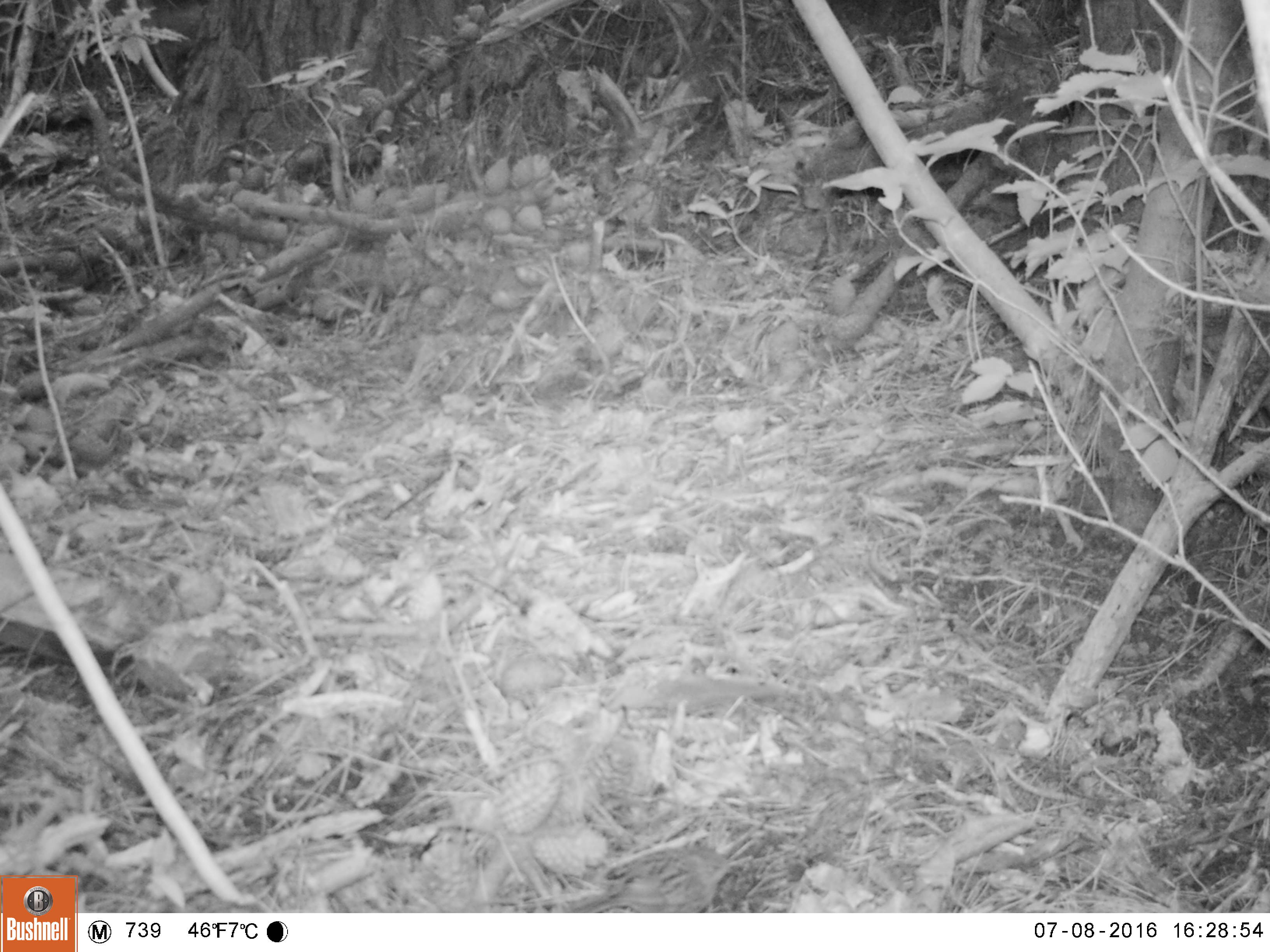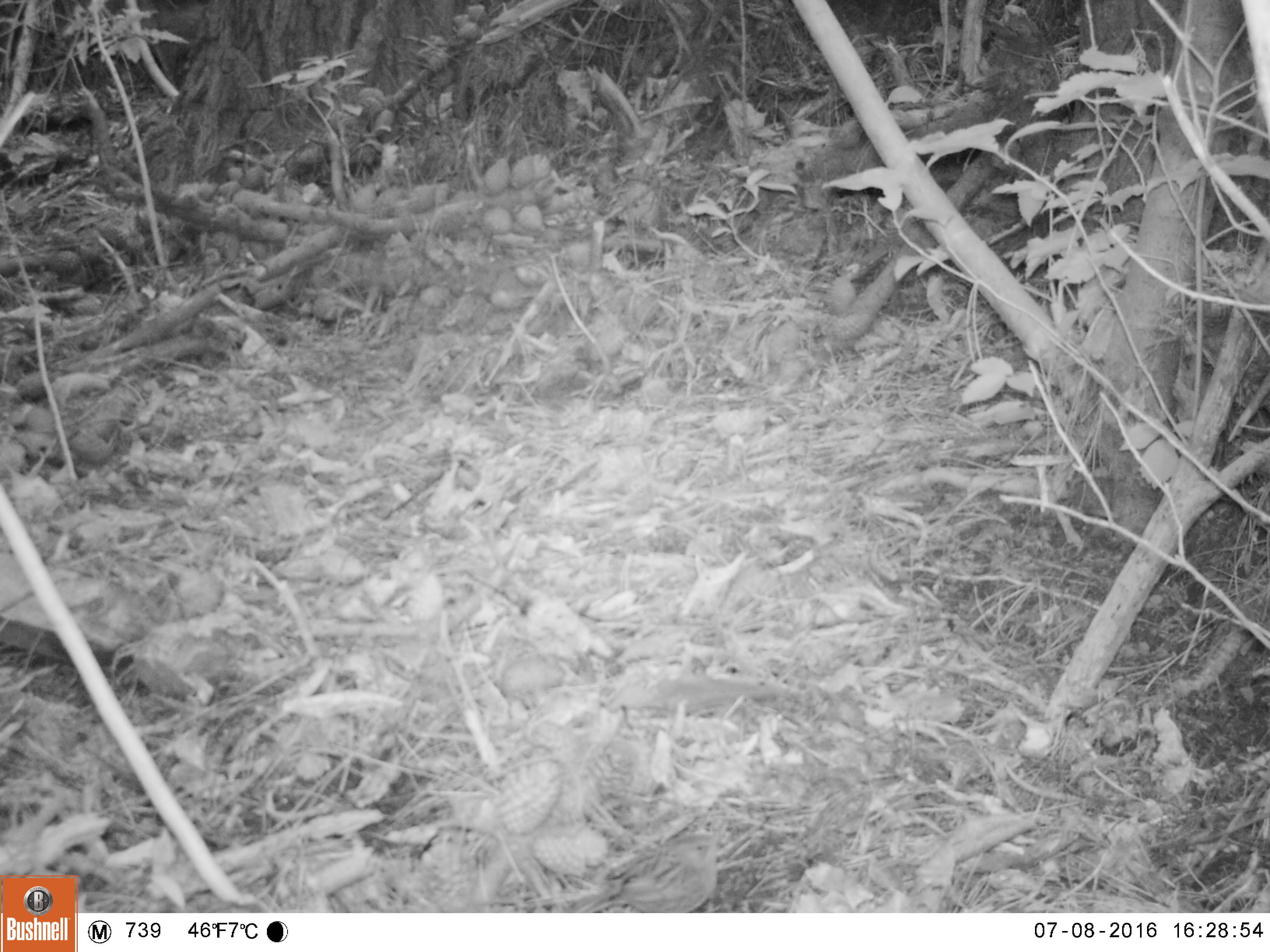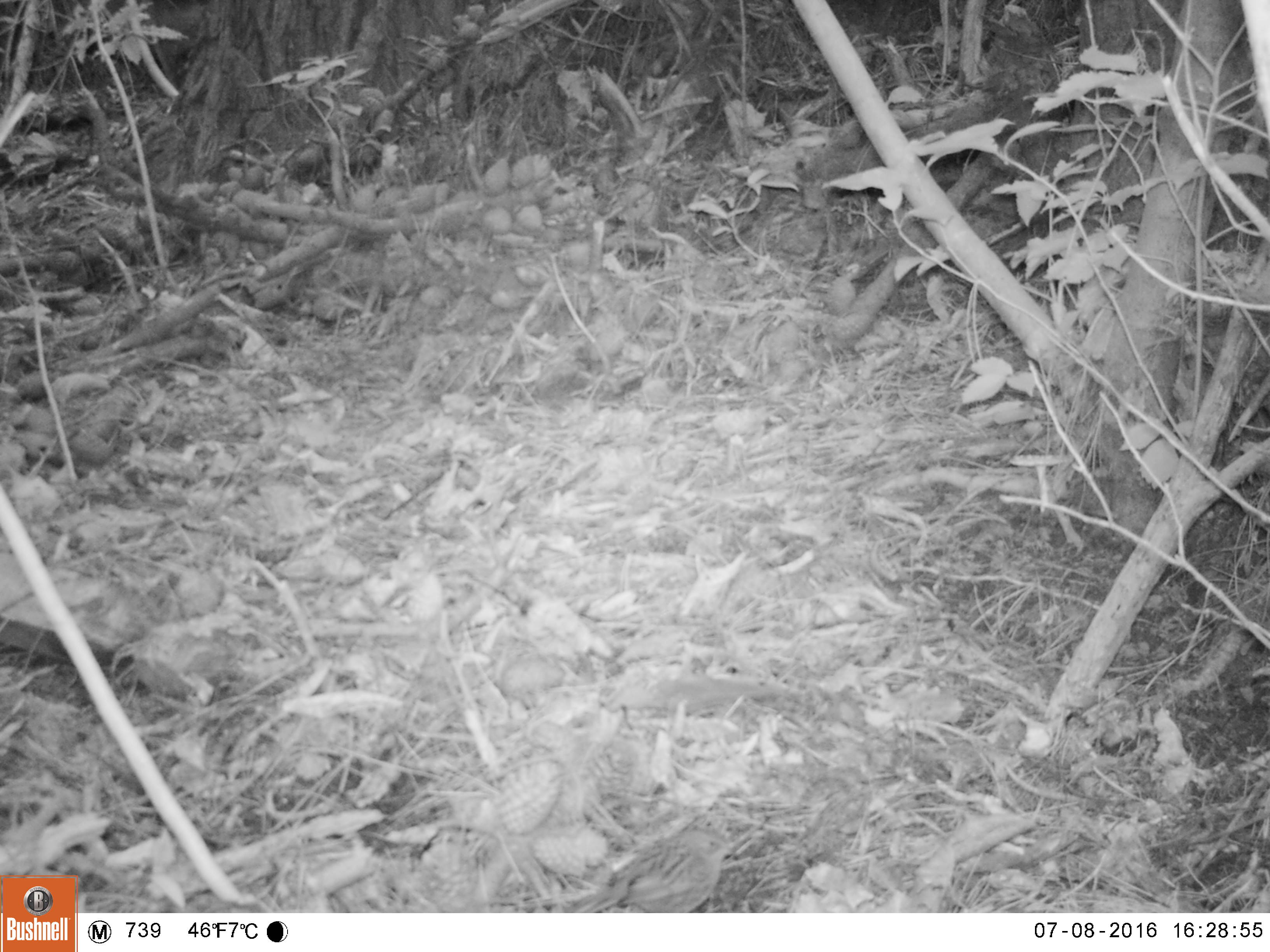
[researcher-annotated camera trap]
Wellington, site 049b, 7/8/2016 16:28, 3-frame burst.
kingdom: Animalia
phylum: Chordata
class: Aves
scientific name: Aves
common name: bird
Bird (Aves).